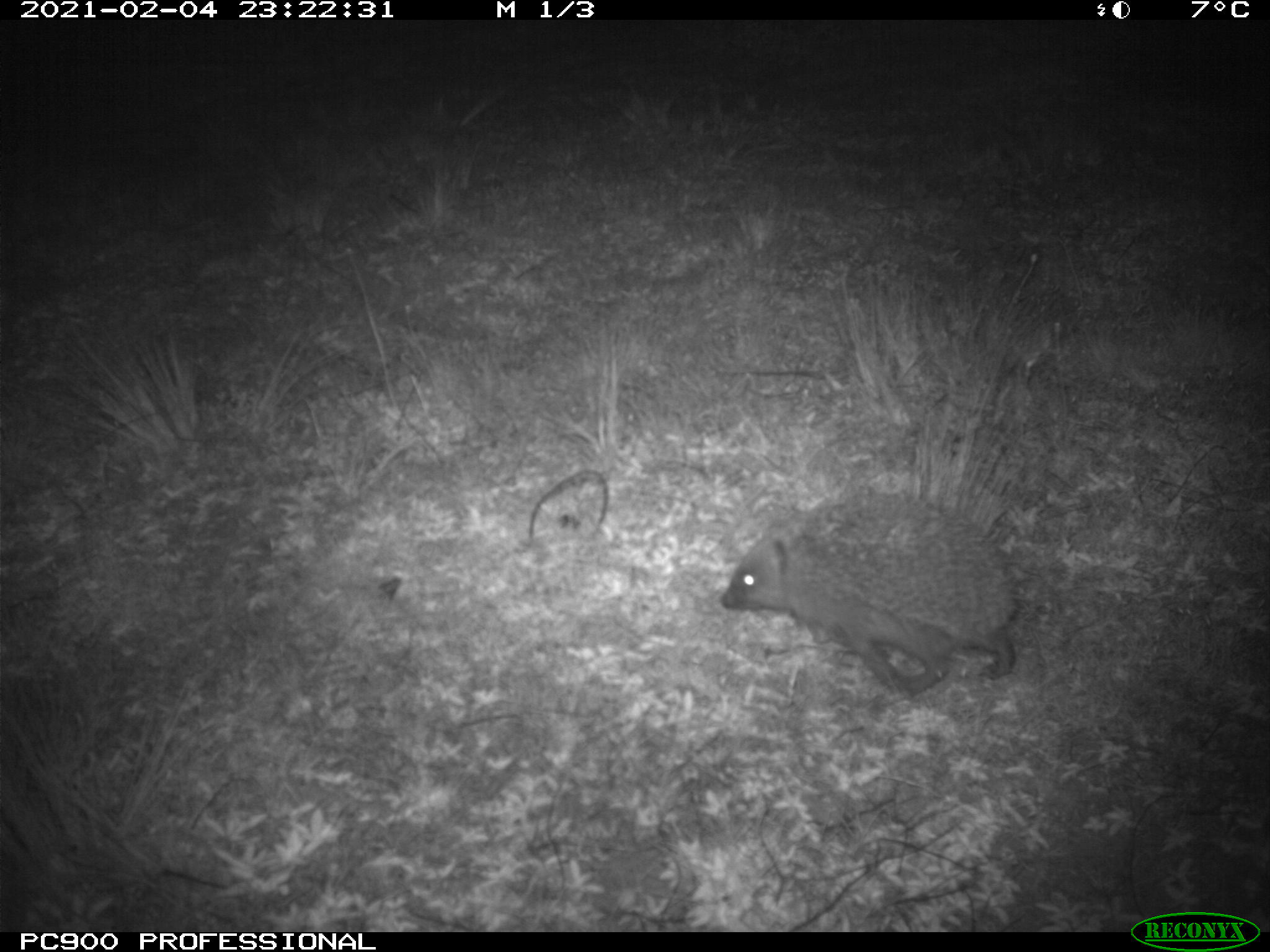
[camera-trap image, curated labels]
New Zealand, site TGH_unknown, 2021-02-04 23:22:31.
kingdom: Animalia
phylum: Chordata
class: Mammalia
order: Eulipotyphla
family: Erinaceidae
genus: Erinaceus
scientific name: Erinaceus europaeus europaeus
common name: european hedgehog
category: hedgehog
Hedgehog (european hedgehog) (Erinaceus europaeus europaeus).